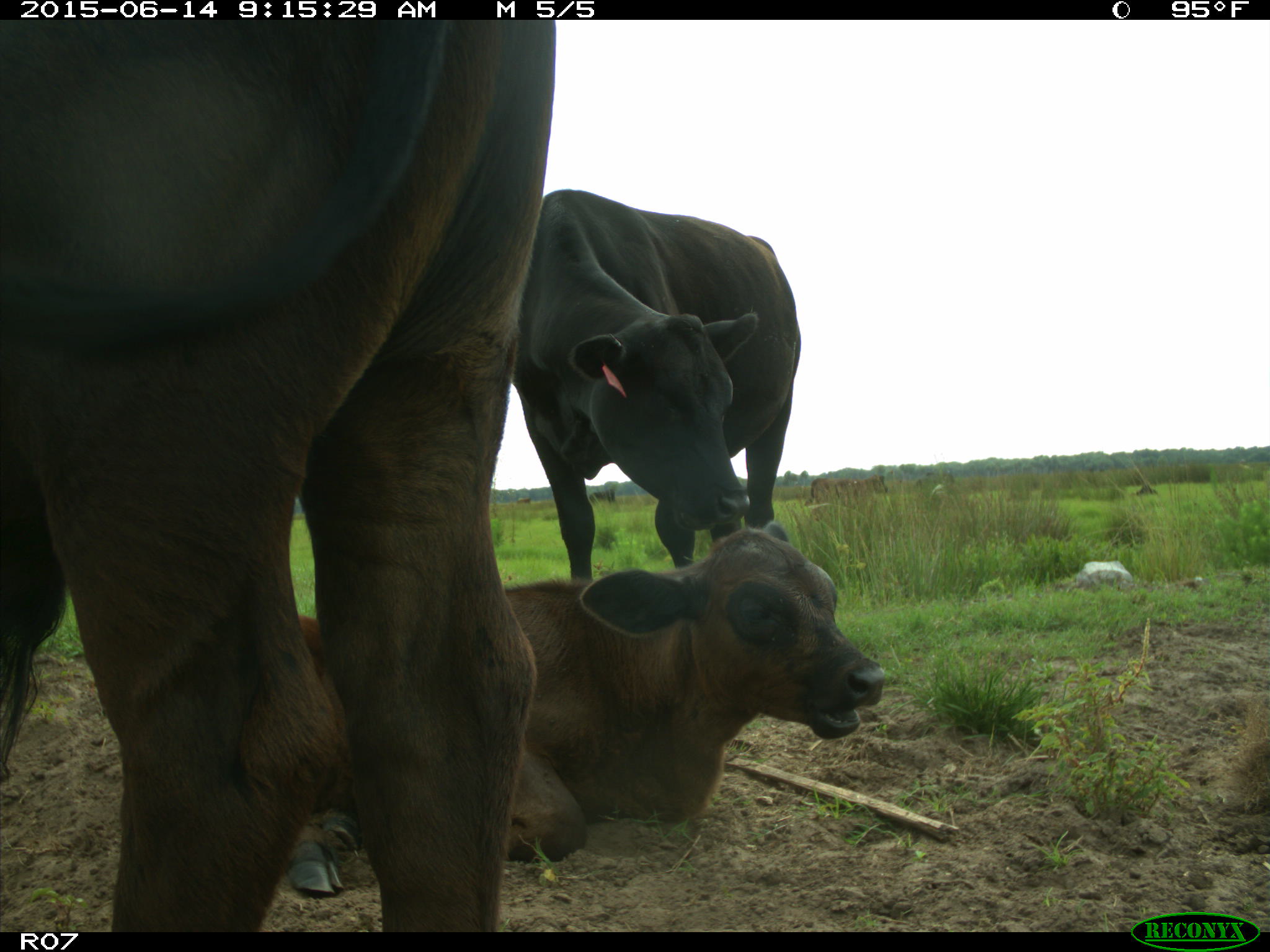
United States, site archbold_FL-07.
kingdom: Animalia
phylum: Chordata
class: Mammalia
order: Artiodactyla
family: Bovidae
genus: Bos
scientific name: Bos taurus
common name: domestic cow